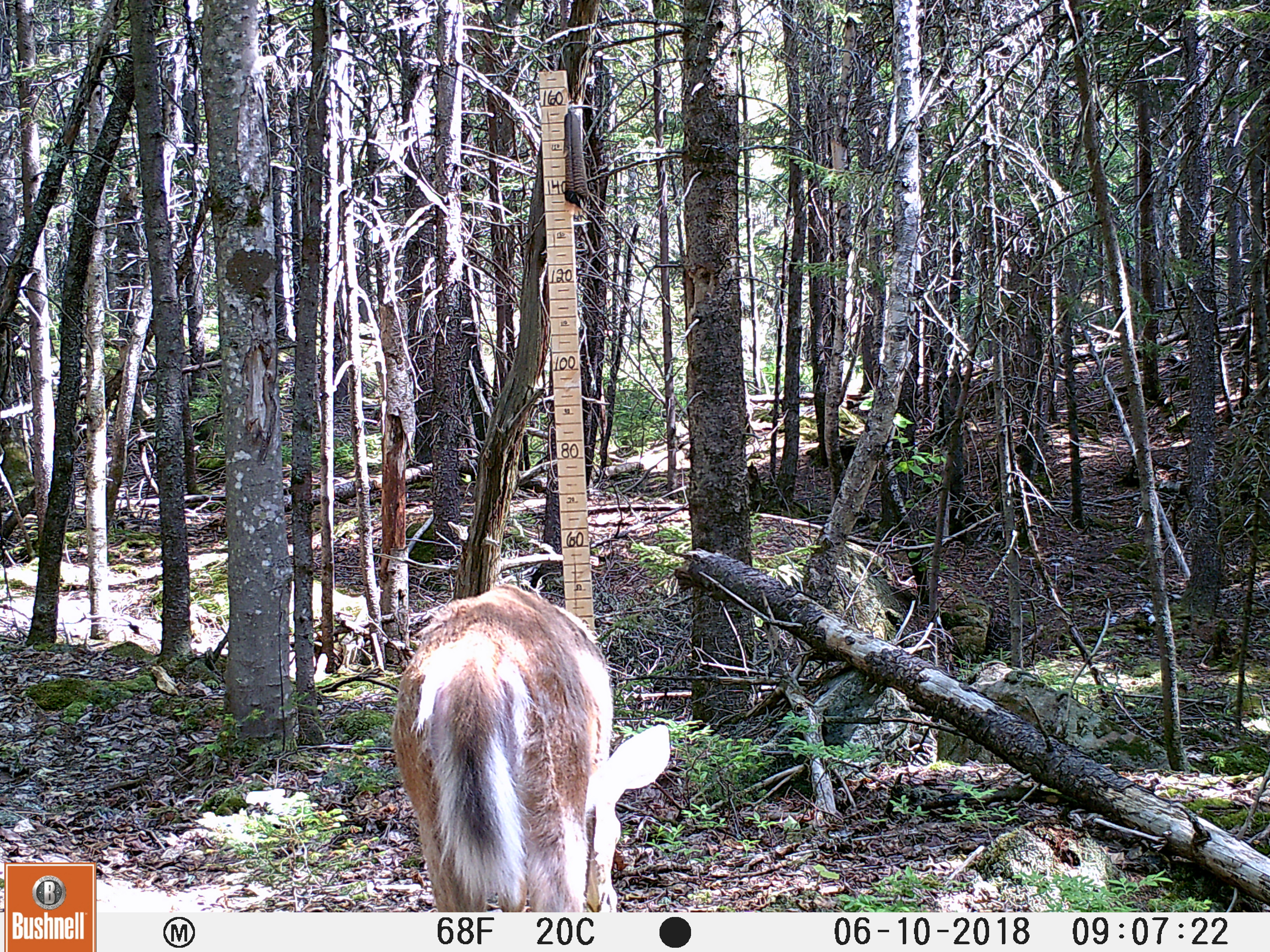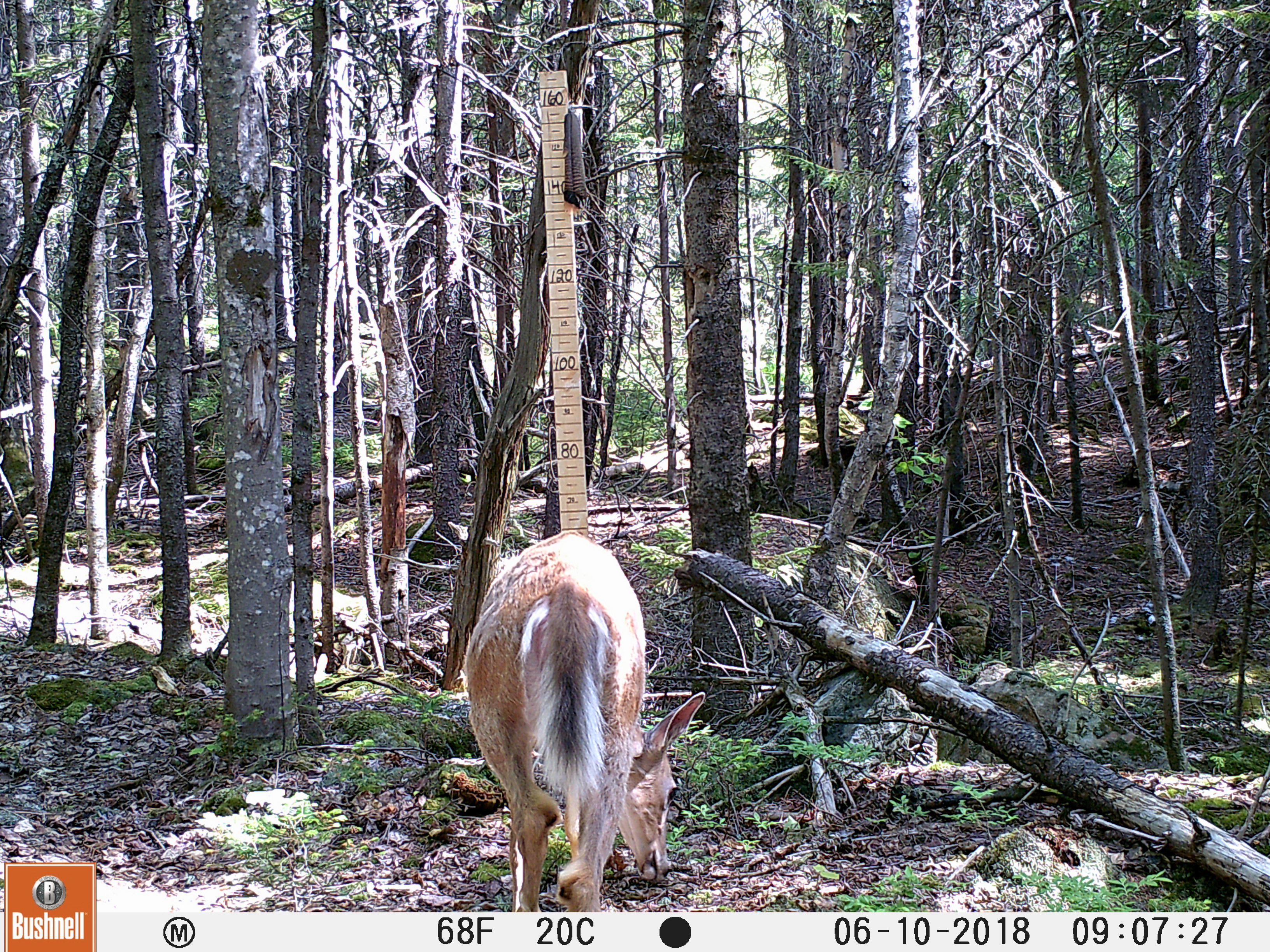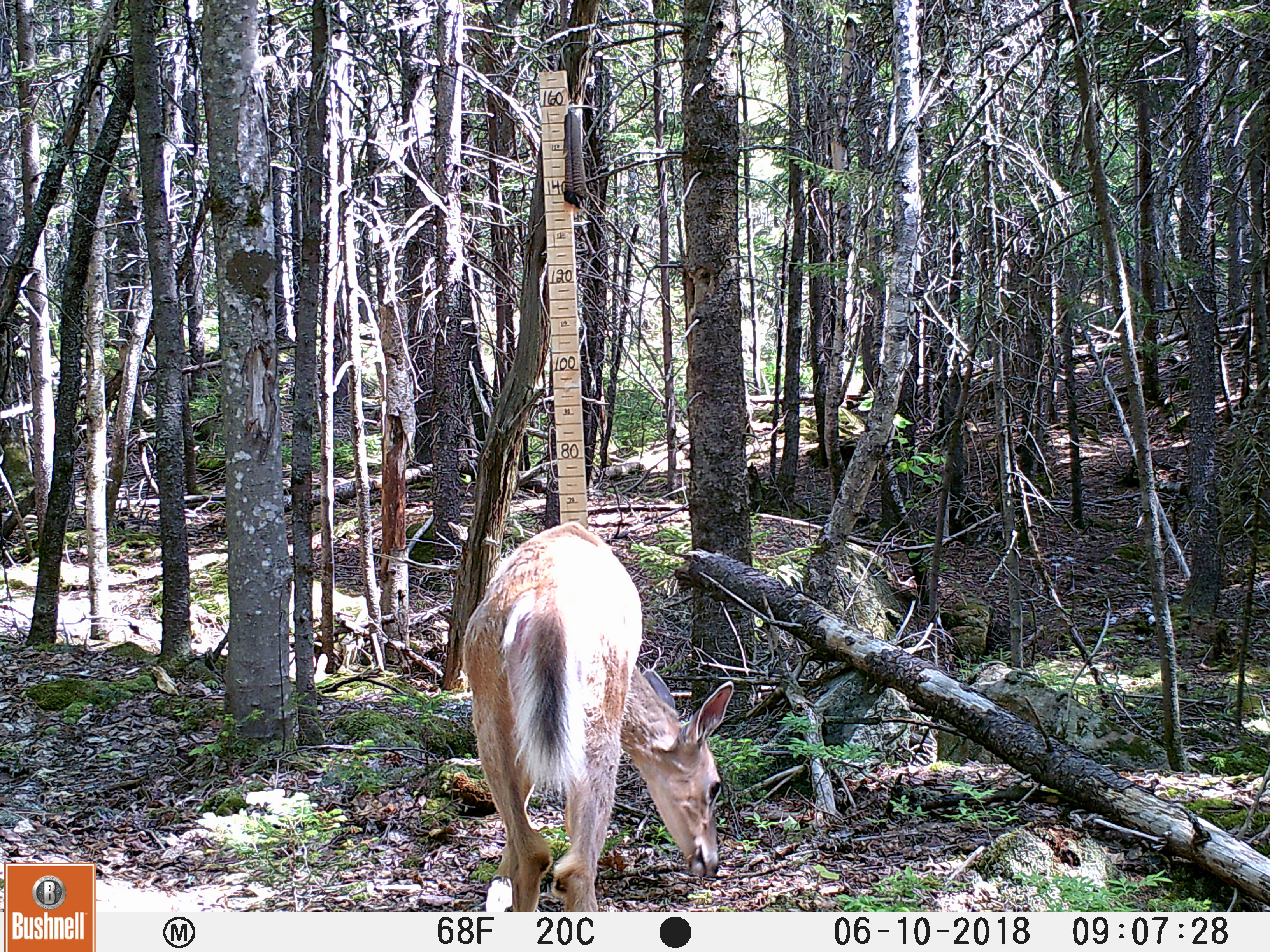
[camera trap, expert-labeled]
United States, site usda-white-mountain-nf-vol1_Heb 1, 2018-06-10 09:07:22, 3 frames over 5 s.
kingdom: Animalia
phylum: Chordata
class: Mammalia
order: Artiodactyla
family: Cervidae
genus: Odocoileus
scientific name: Odocoileus virginianus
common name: white-tailed deer